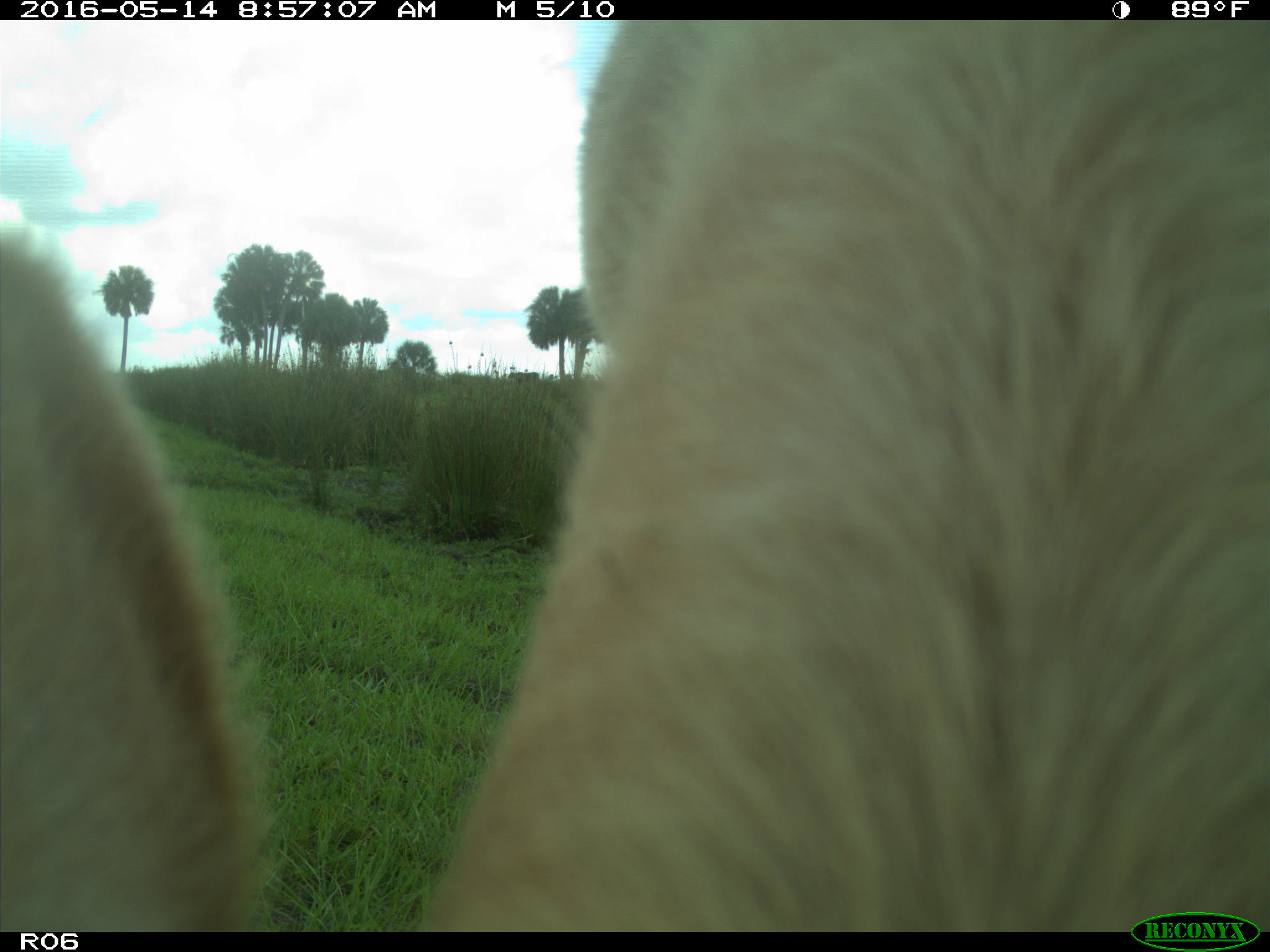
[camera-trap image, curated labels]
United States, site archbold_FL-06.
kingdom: Animalia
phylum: Chordata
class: Mammalia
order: Artiodactyla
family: Bovidae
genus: Bos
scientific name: Bos taurus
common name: domestic cow